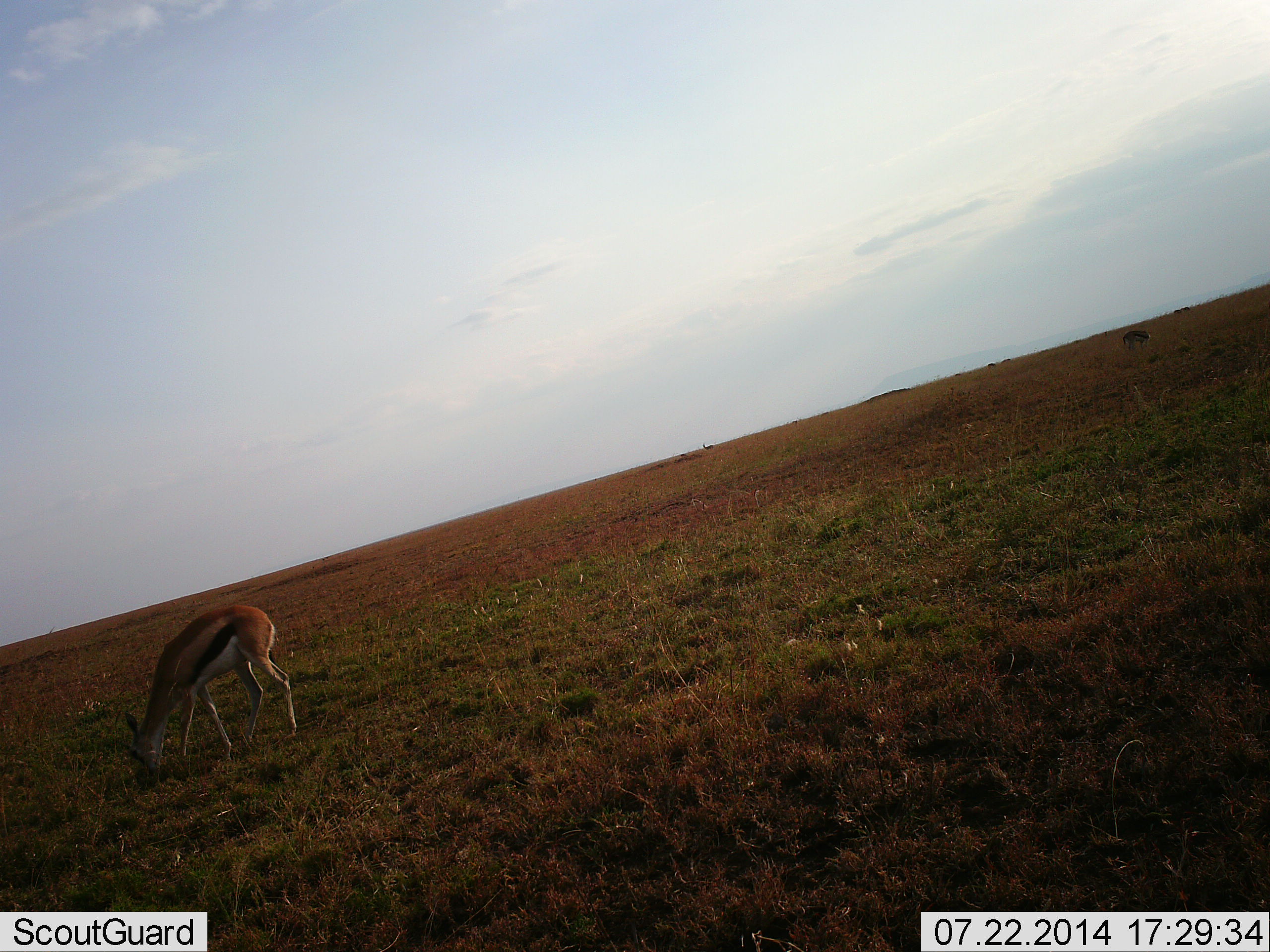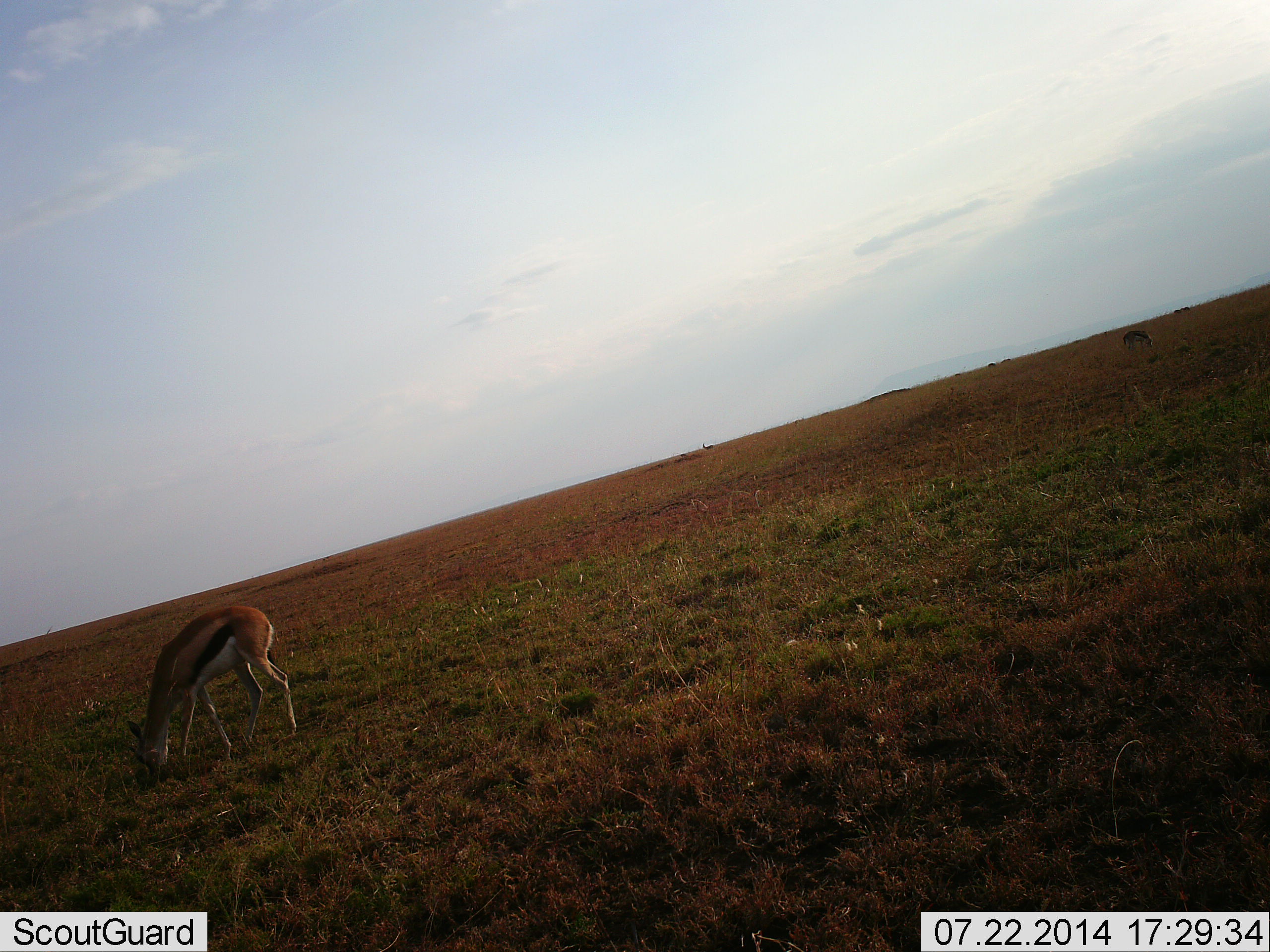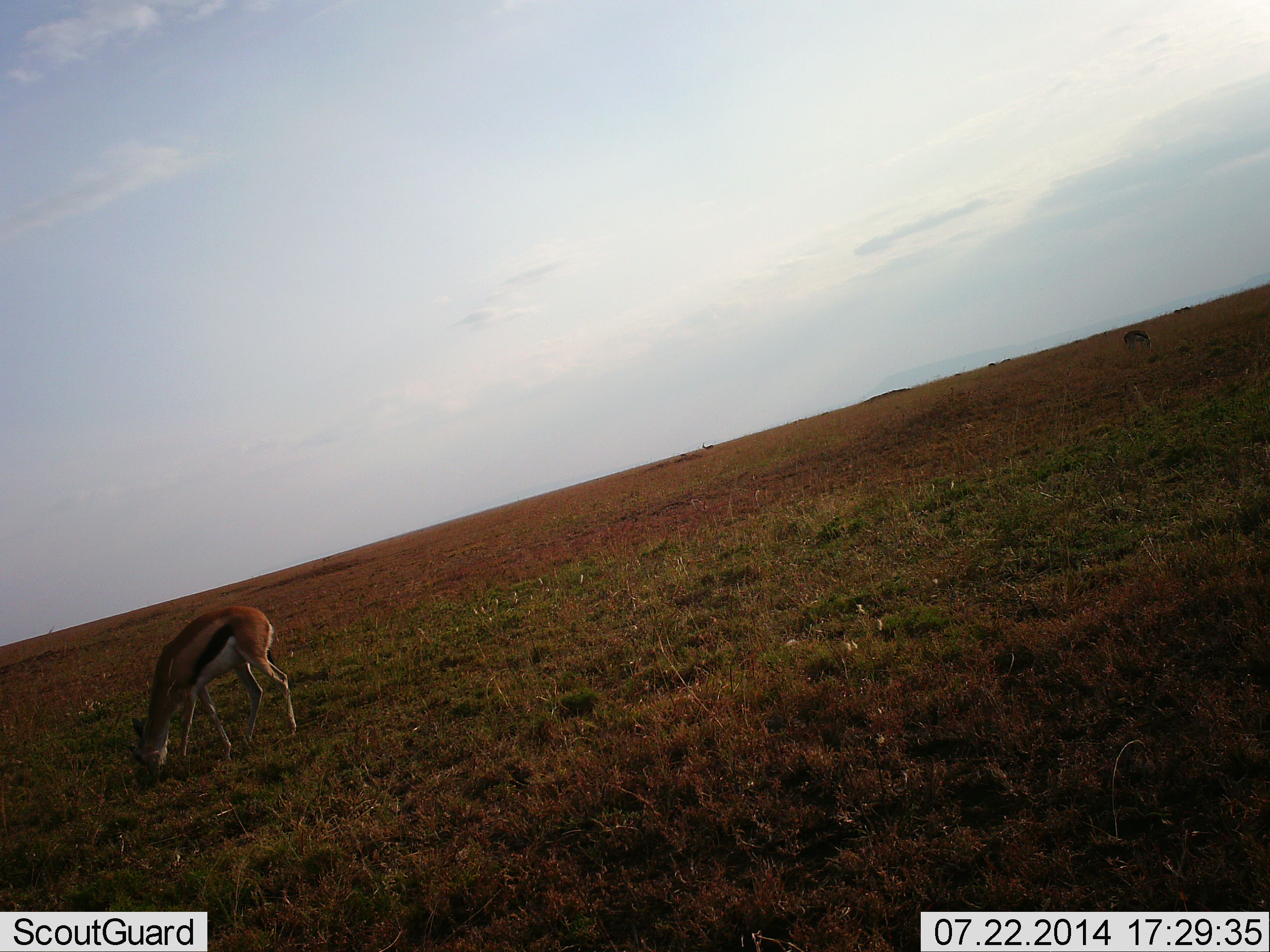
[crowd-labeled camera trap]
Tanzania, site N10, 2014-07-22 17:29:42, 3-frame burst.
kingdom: Animalia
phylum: Chordata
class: Mammalia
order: Artiodactyla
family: Bovidae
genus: Eudorcas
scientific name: Eudorcas thomsonii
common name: thomson's gazelle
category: gazellethomsons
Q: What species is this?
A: Gazellethomsons (thomson's gazelle) (Eudorcas thomsonii).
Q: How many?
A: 1.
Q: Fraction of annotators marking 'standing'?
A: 20%.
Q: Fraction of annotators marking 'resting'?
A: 0%.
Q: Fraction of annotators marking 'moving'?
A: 0%.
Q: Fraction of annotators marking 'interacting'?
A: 0%.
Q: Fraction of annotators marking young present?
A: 0%.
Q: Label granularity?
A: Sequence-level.